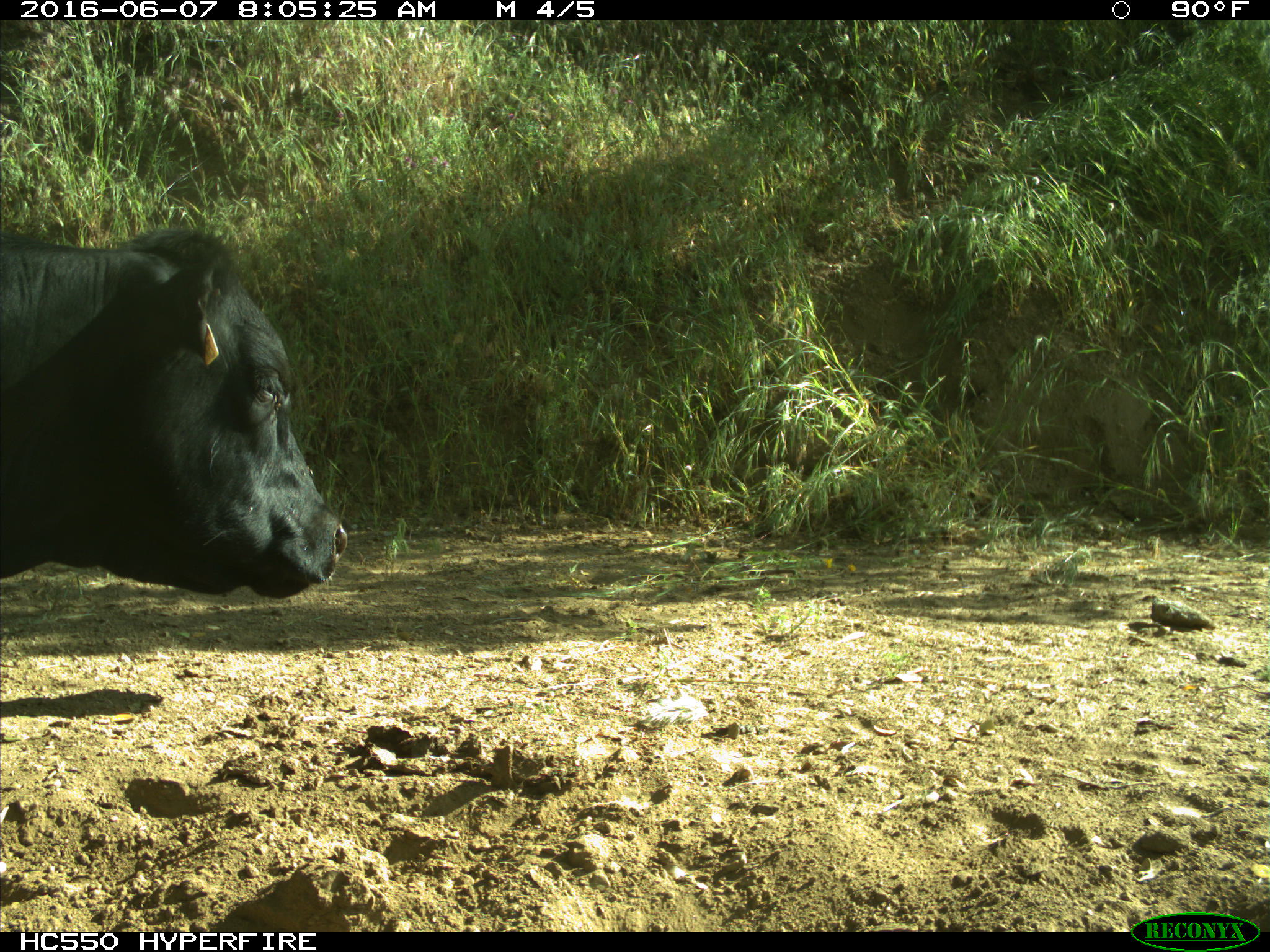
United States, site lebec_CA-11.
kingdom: Animalia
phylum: Chordata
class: Mammalia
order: Artiodactyla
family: Bovidae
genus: Bos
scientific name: Bos taurus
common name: domestic cow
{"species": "Bos taurus (domestic cow)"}